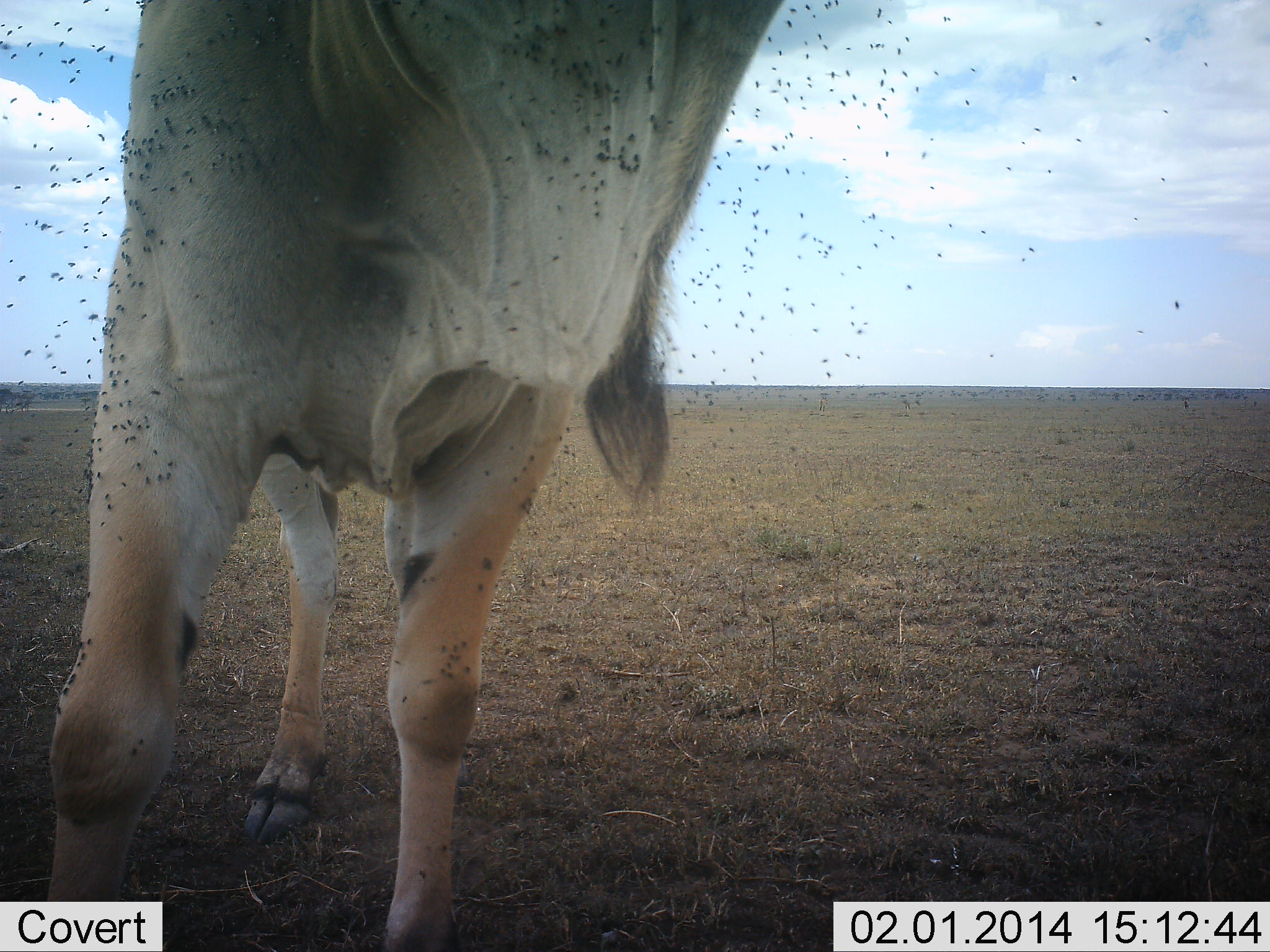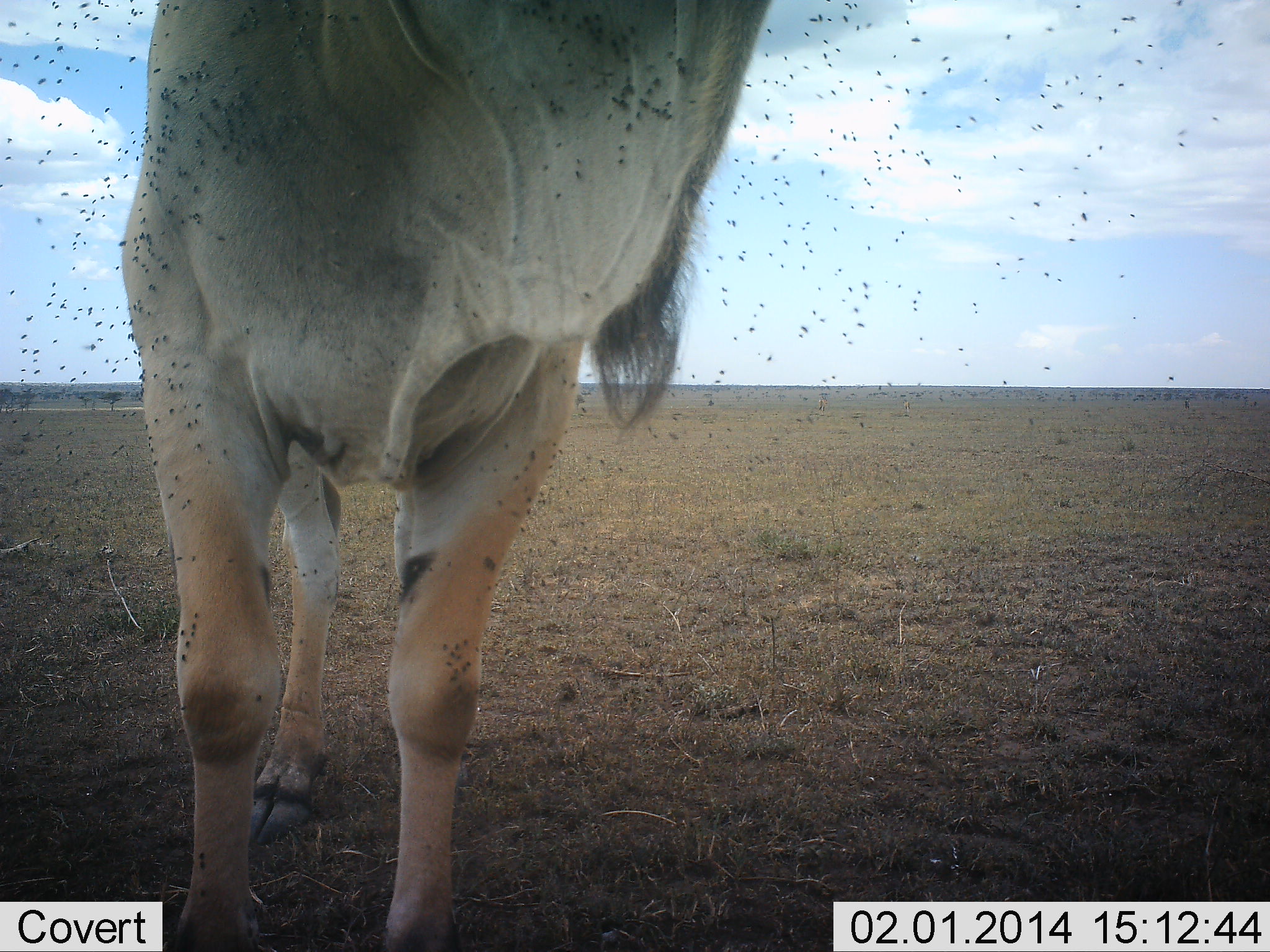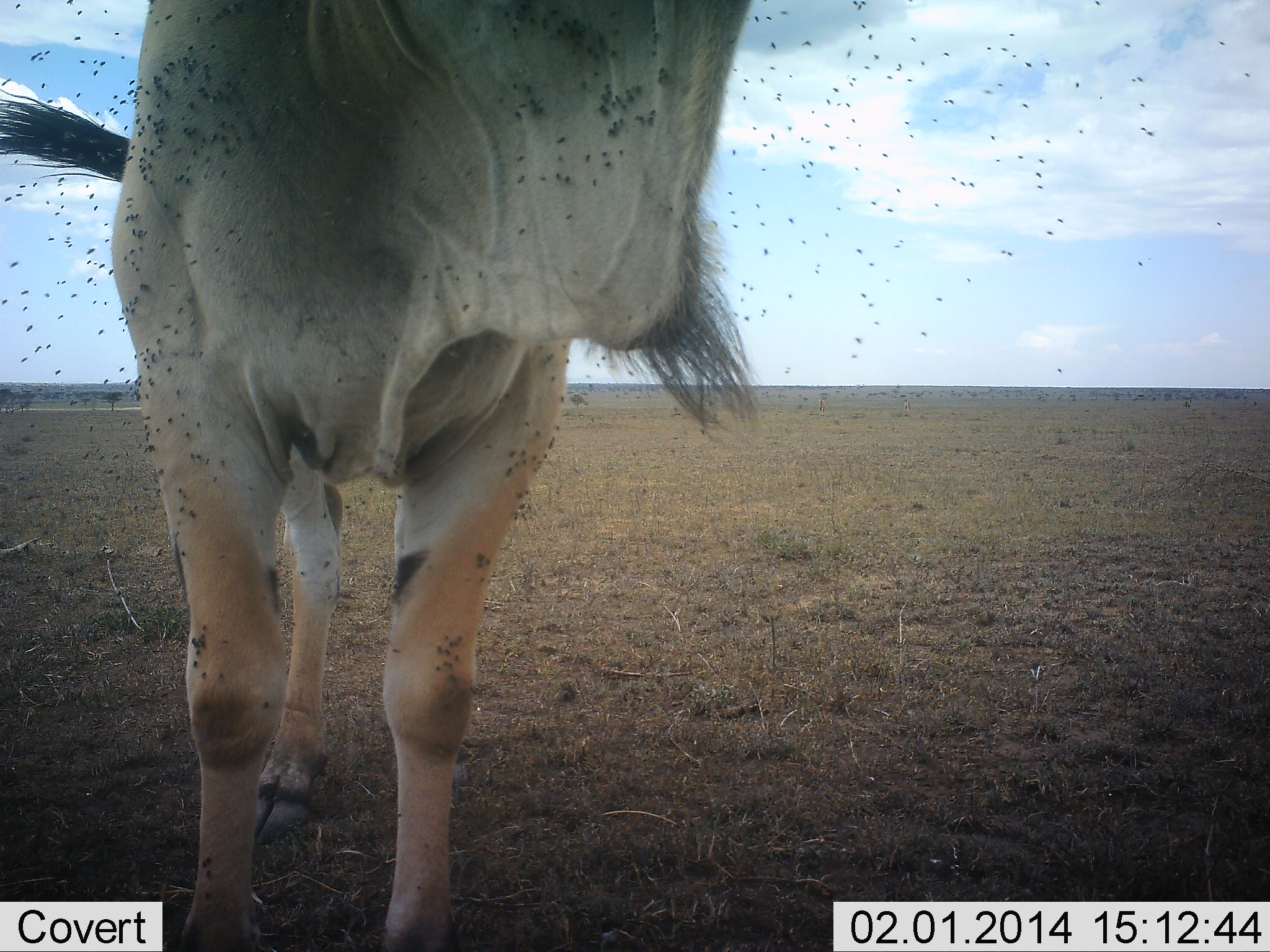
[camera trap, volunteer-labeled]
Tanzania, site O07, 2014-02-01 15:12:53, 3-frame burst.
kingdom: Animalia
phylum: Chordata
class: Mammalia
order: Artiodactyla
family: Bovidae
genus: Tragelaphus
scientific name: Tragelaphus oryx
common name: eland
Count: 1.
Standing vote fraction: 88%.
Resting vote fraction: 0%.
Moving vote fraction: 19%.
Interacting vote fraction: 0%.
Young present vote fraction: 0%.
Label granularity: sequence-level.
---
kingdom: Animalia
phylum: Arthropoda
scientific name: Arthropoda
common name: arthropods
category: insectspider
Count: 51+.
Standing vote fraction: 0%.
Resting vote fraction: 30%.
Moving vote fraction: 80%.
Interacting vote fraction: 20%.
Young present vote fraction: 0%.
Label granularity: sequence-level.